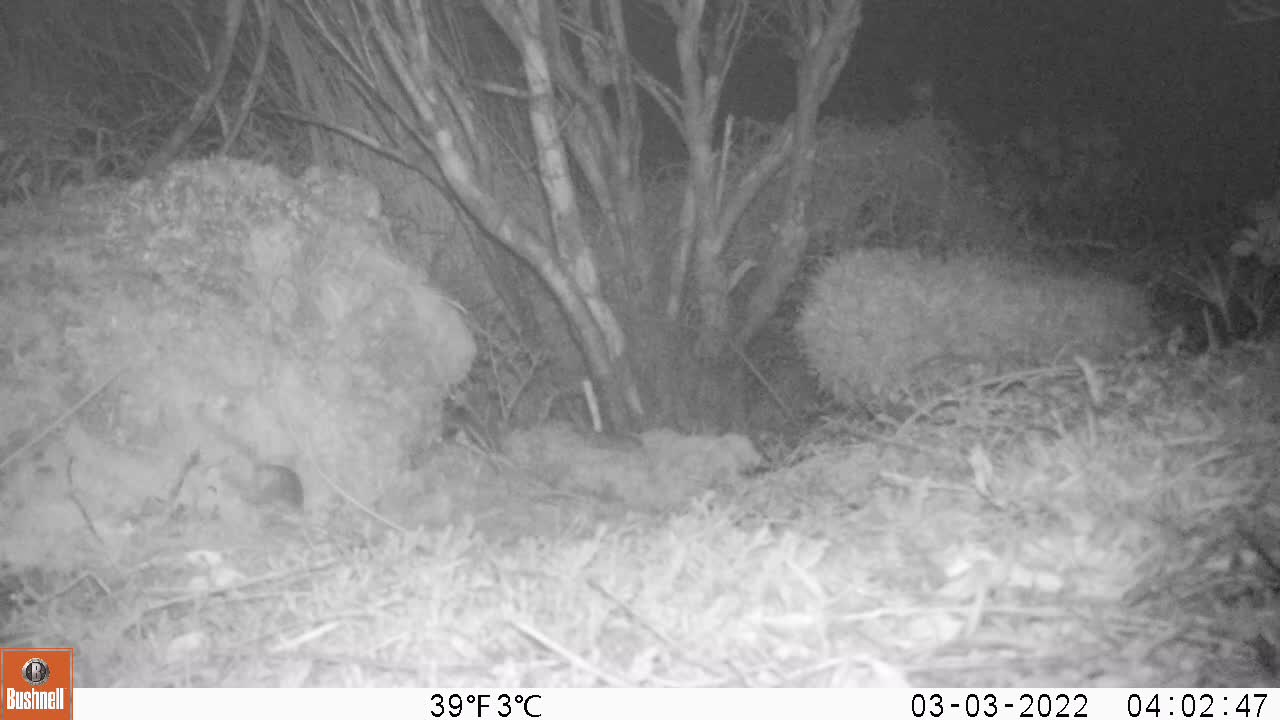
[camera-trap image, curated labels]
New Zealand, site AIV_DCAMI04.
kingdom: Animalia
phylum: Chordata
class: Mammalia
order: Rodentia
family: Muridae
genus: Mus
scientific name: Mus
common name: mouse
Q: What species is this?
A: Mouse (Mus).